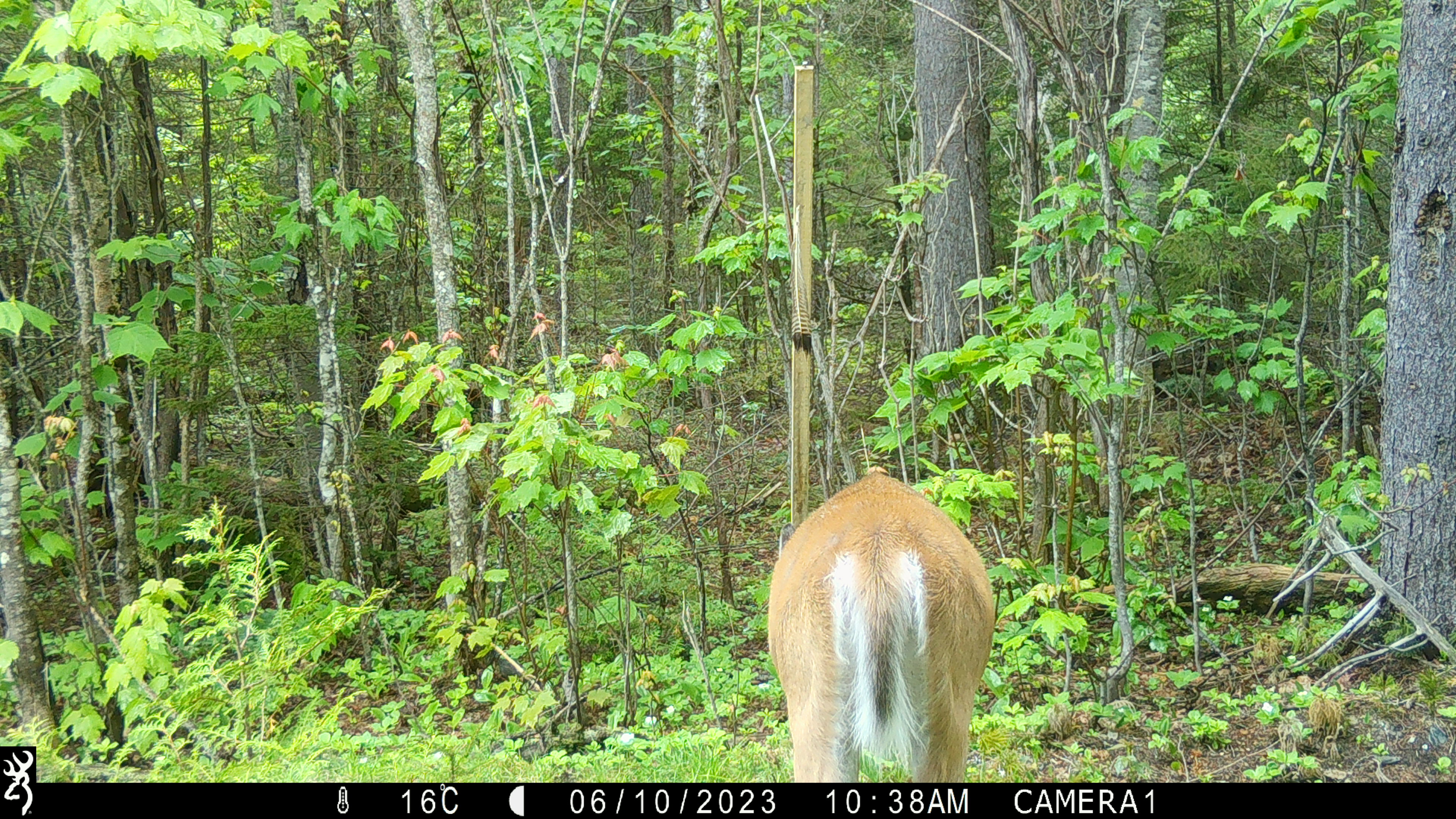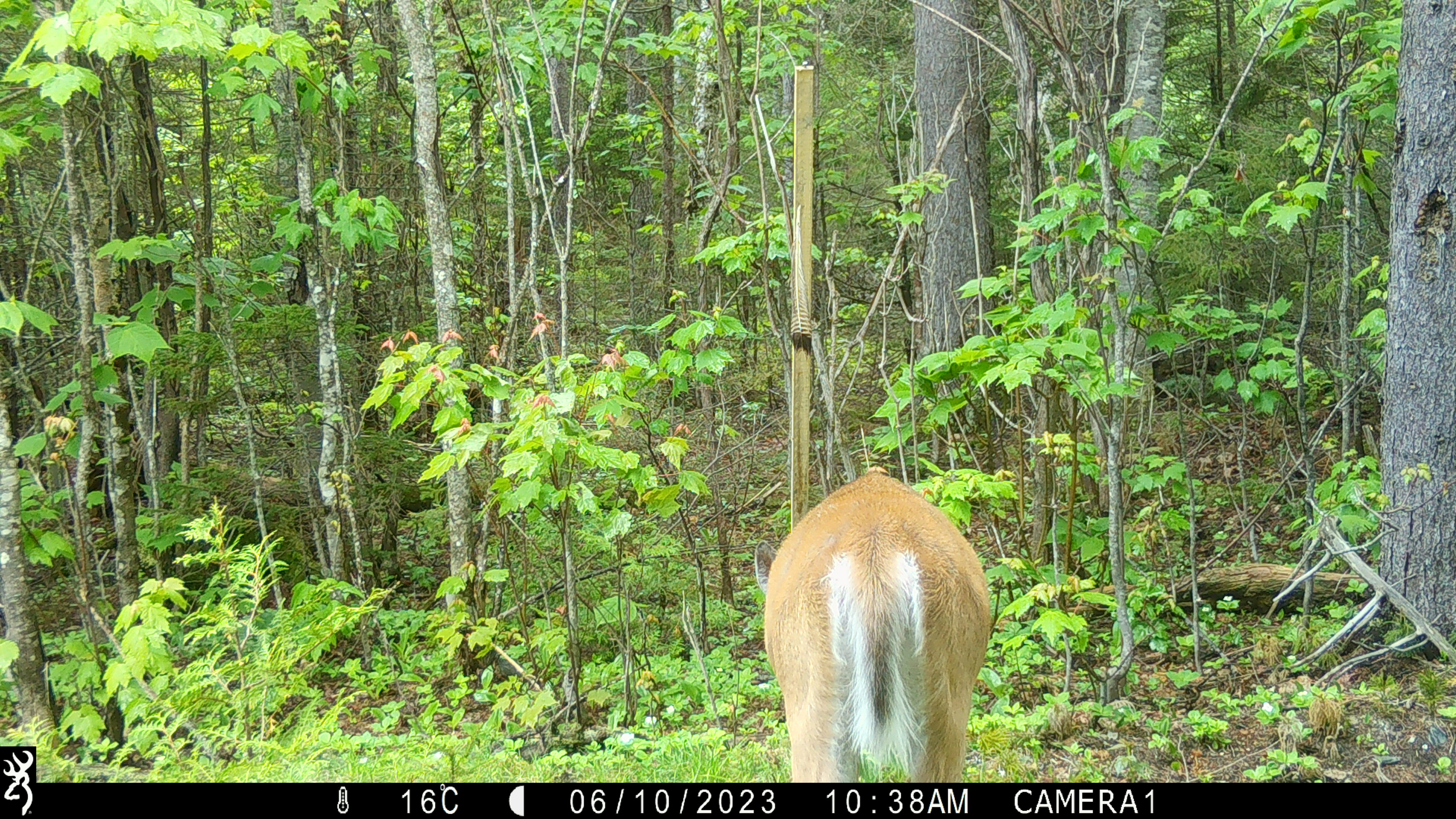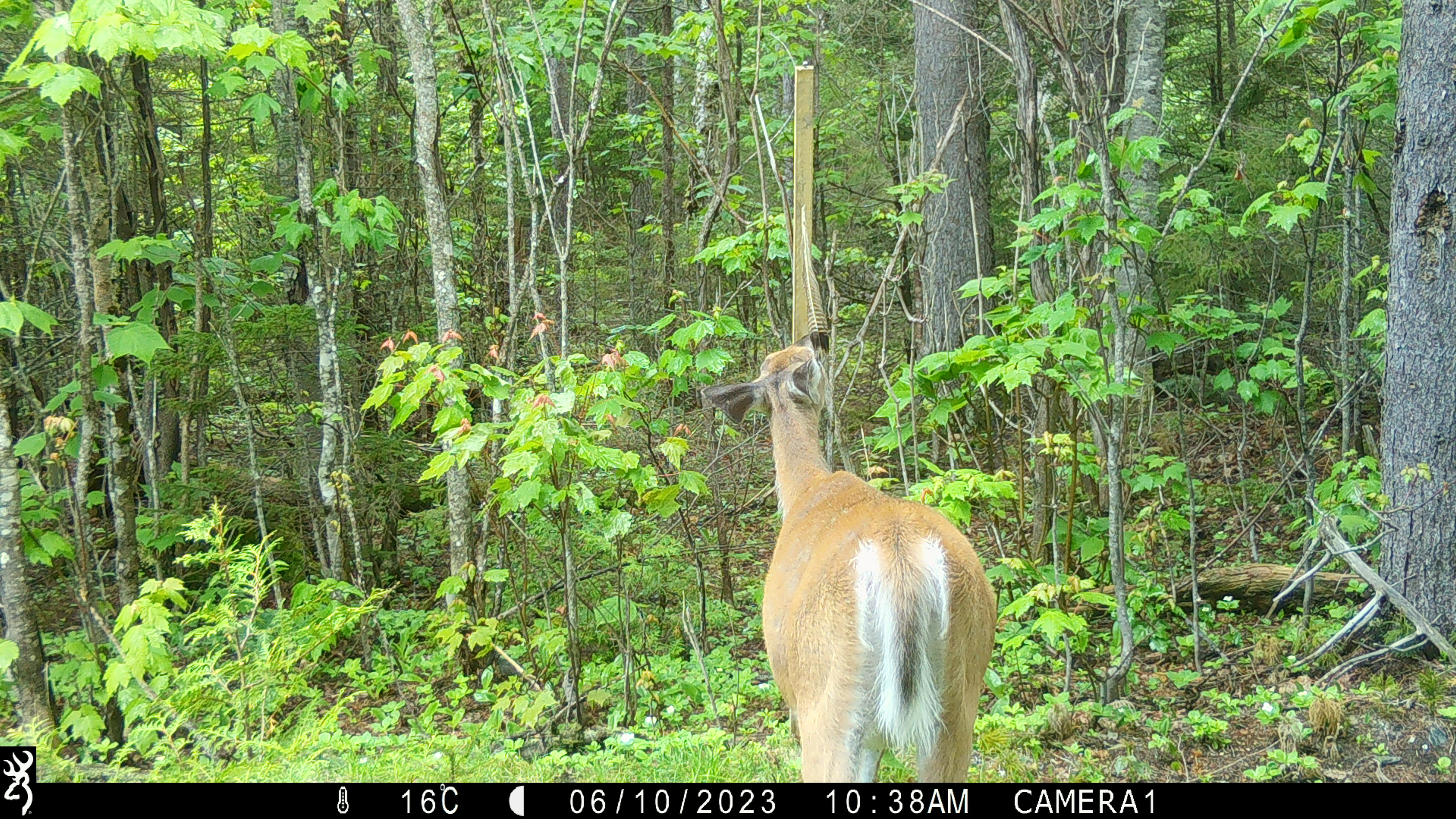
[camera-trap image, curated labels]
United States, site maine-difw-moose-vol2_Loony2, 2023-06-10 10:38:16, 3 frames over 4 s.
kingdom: Animalia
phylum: Chordata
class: Mammalia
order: Artiodactyla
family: Cervidae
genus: Odocoileus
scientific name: Odocoileus virginianus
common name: white-tailed deer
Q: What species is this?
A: White-tailed deer (Odocoileus virginianus).